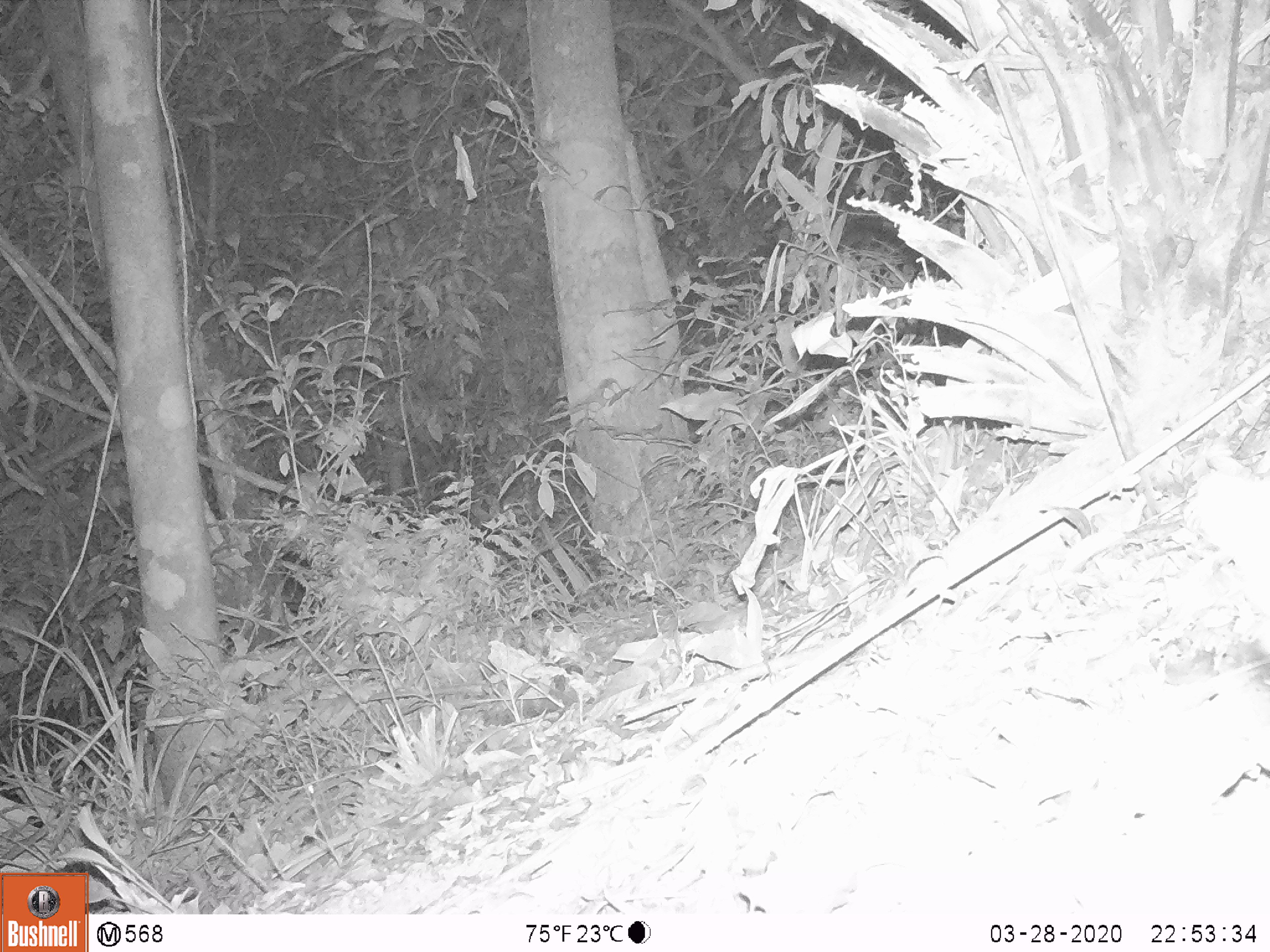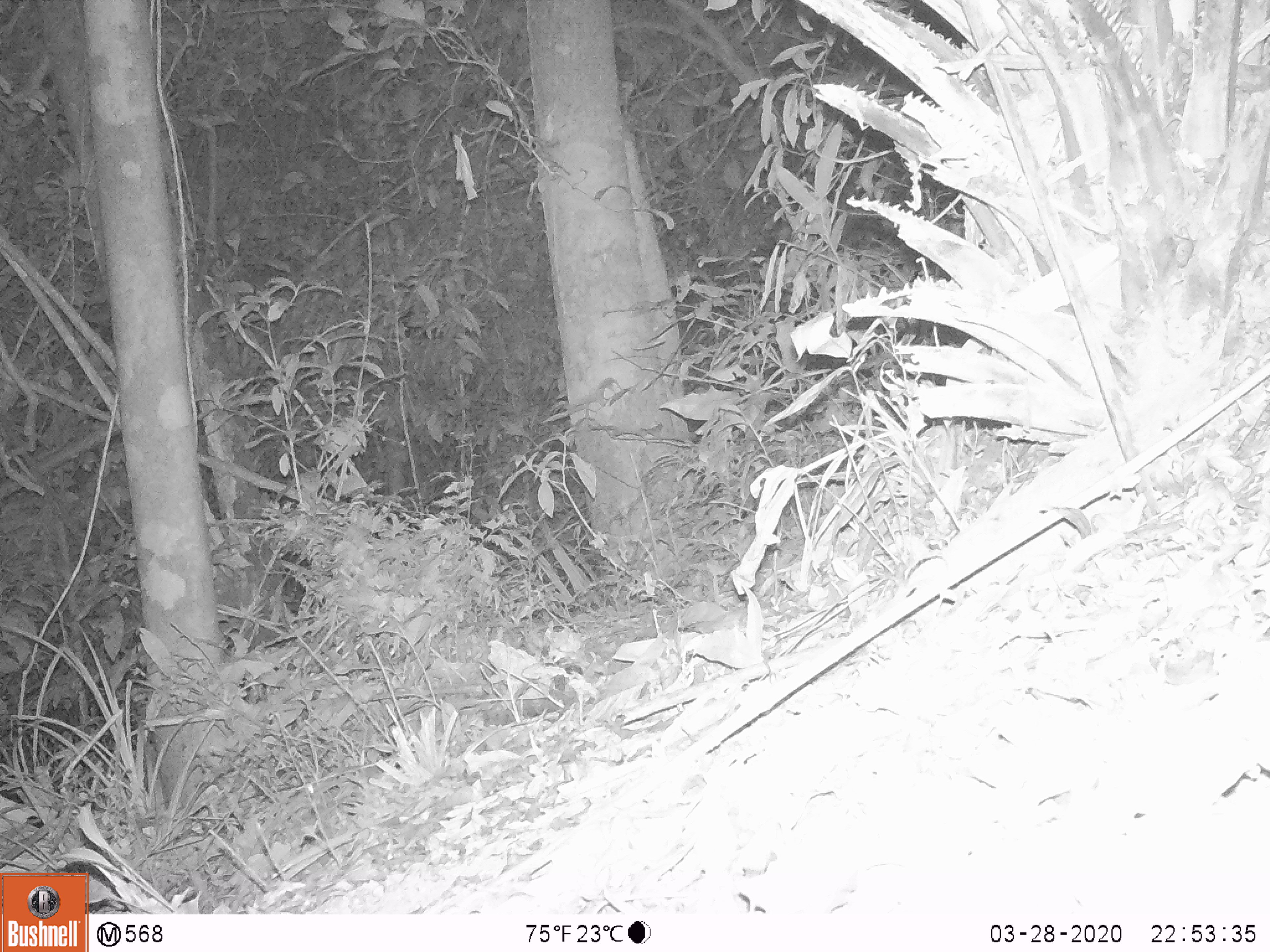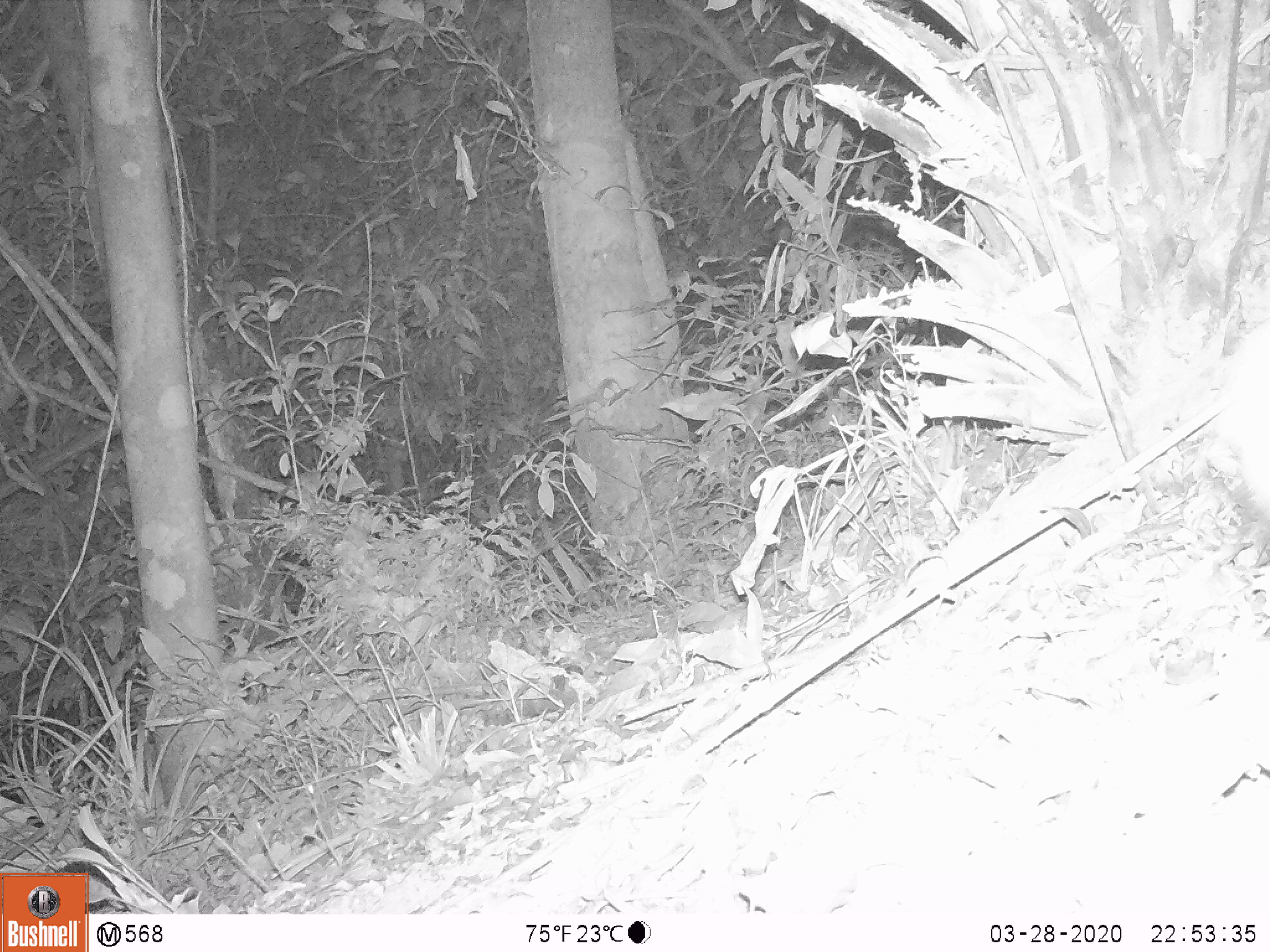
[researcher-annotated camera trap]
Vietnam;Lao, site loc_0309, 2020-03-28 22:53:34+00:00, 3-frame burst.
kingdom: Animalia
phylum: Chordata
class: Mammalia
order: Carnivora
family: Mustelidae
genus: Melogale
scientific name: Melogale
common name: ferret badger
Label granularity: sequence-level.